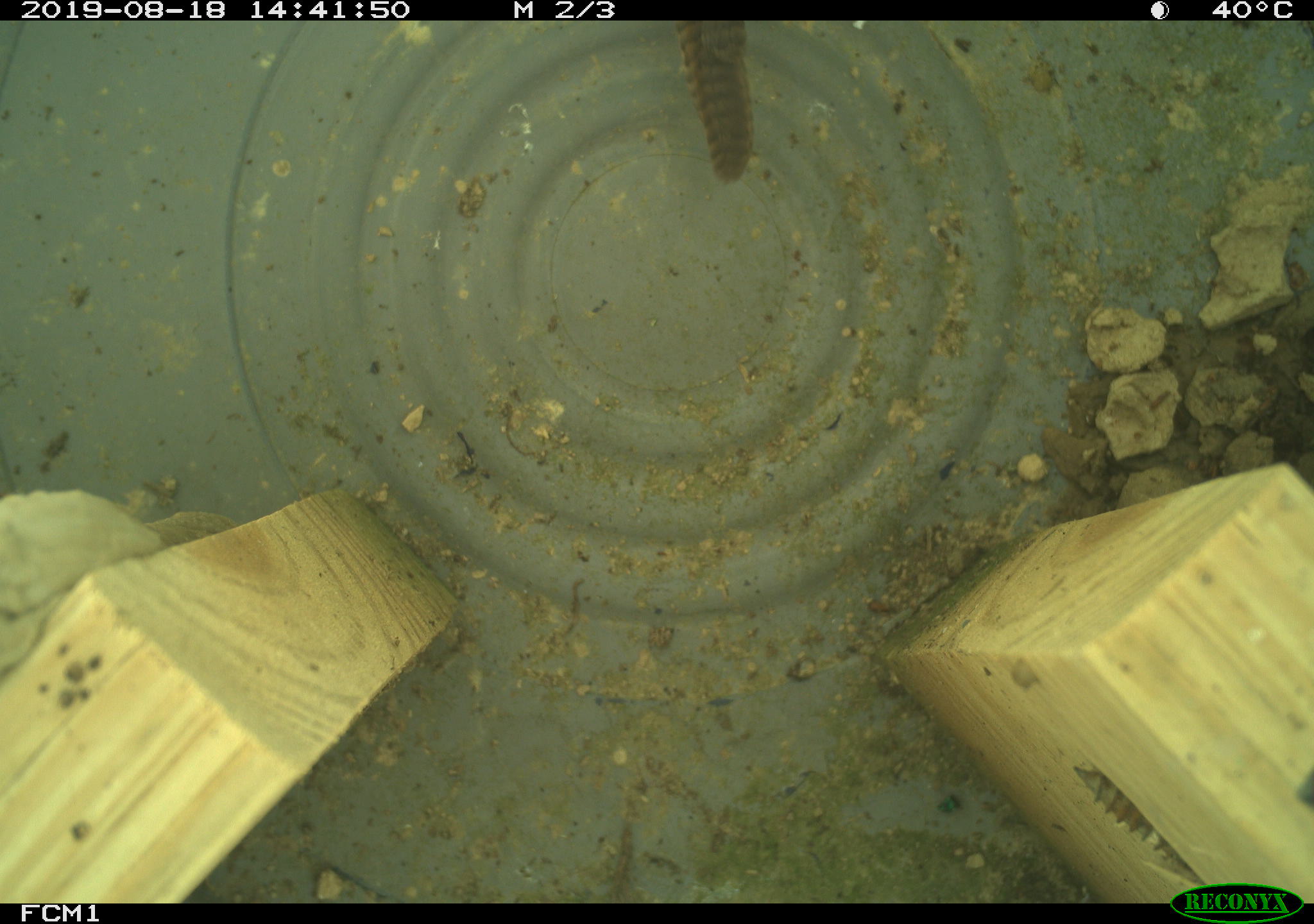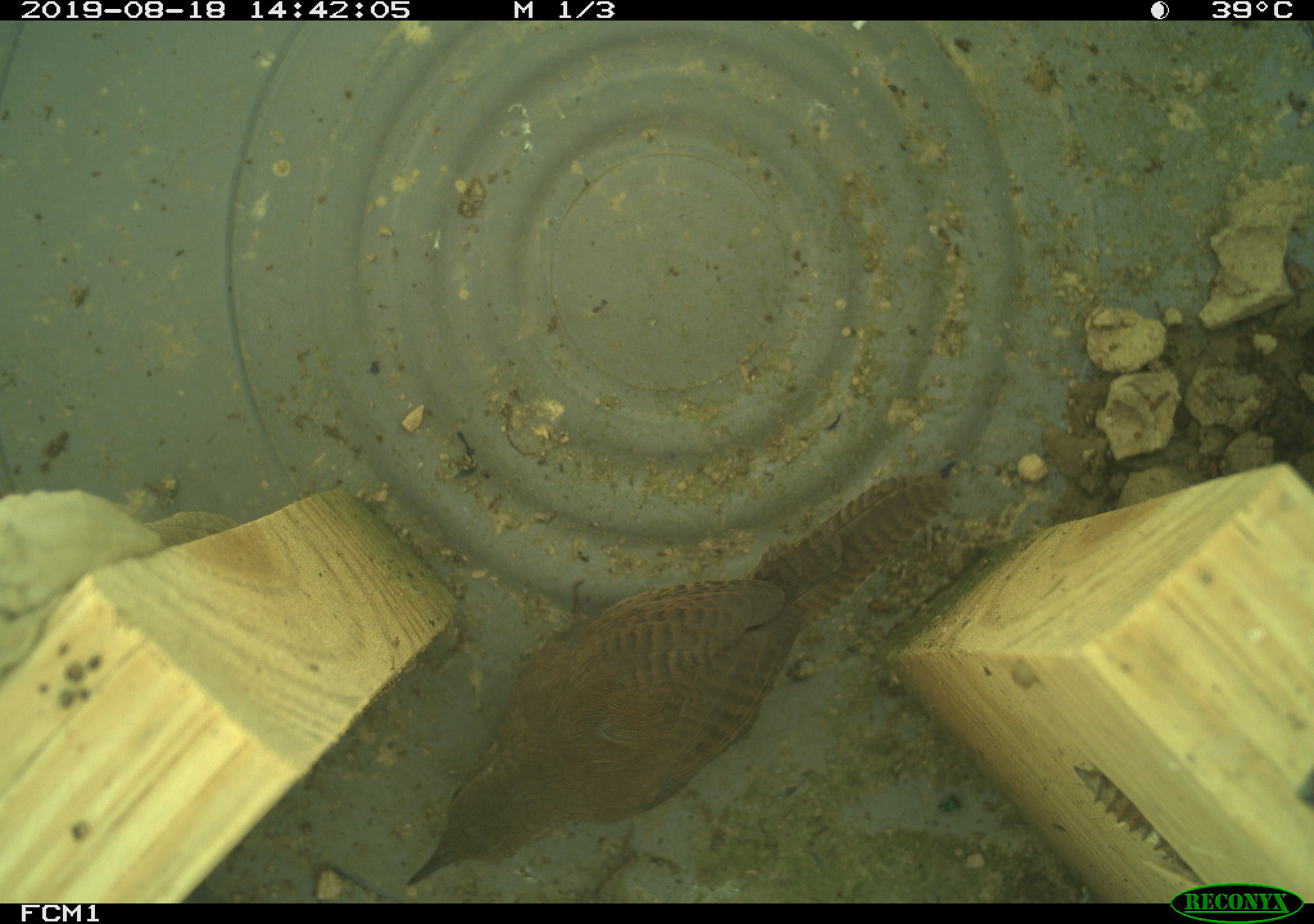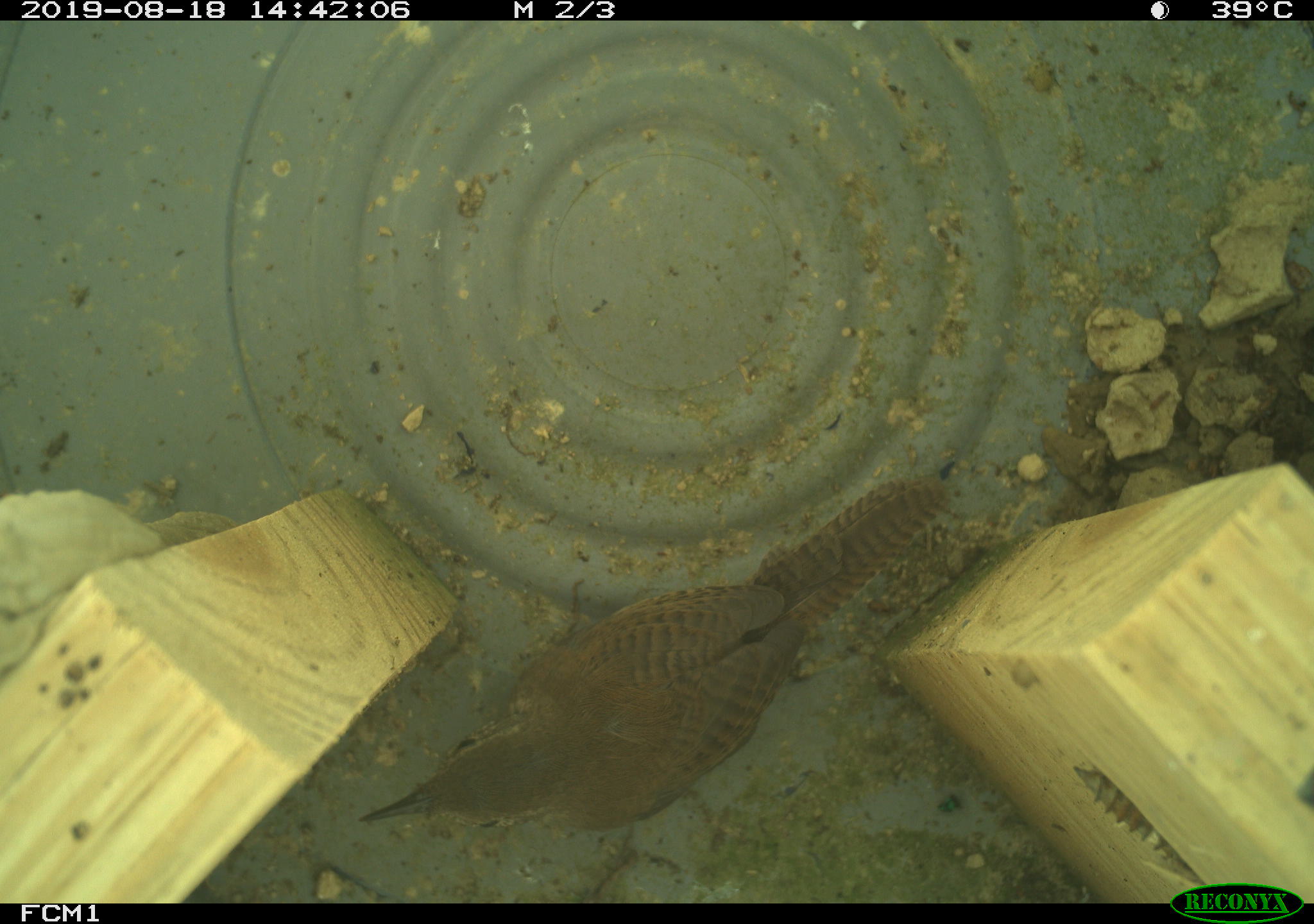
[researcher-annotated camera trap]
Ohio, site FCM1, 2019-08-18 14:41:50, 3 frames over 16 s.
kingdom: Animalia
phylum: Chordata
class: Aves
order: Passeriformes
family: Troglodytidae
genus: Troglodytes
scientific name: Troglodytes aedon aedon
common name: northern house wren